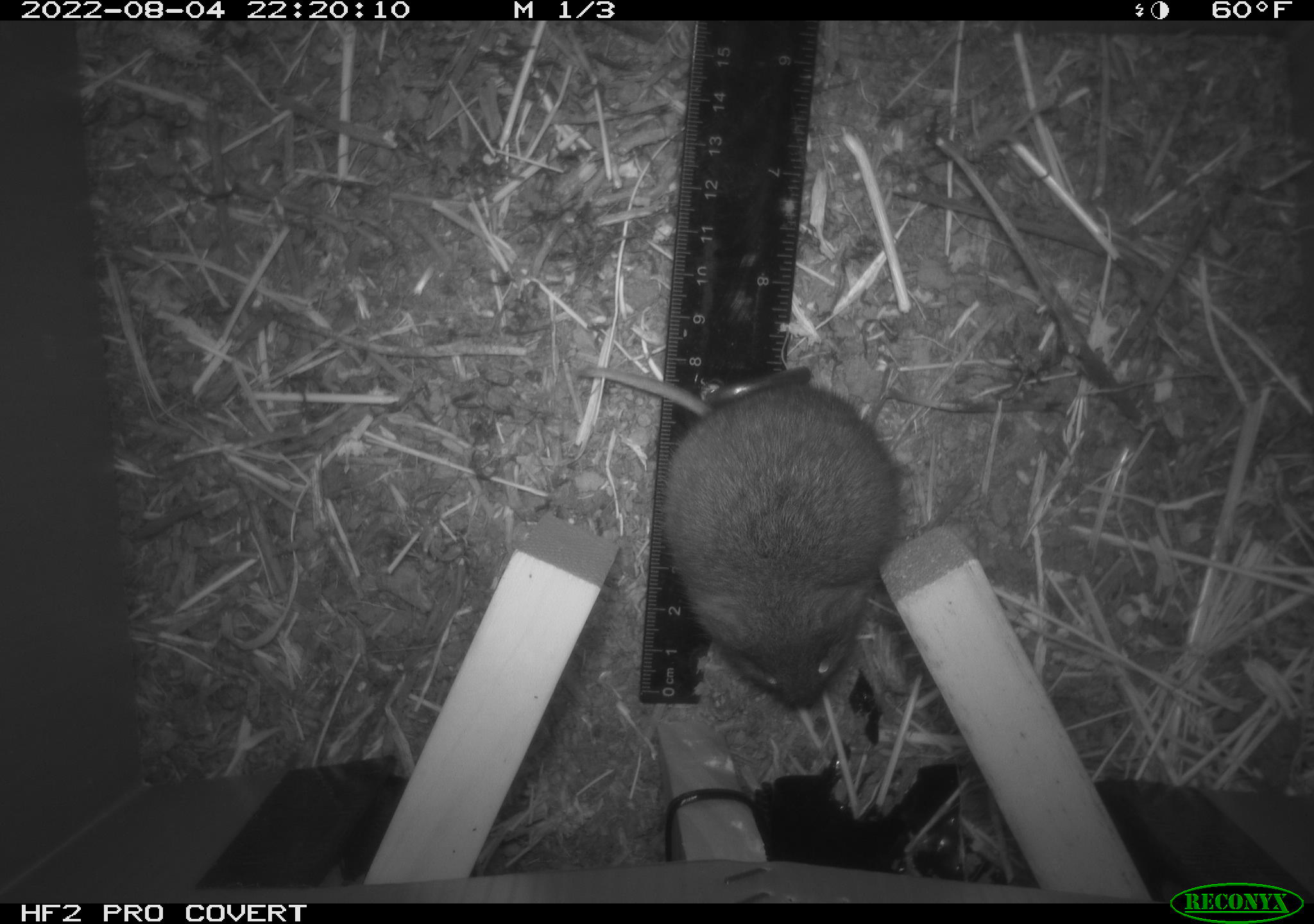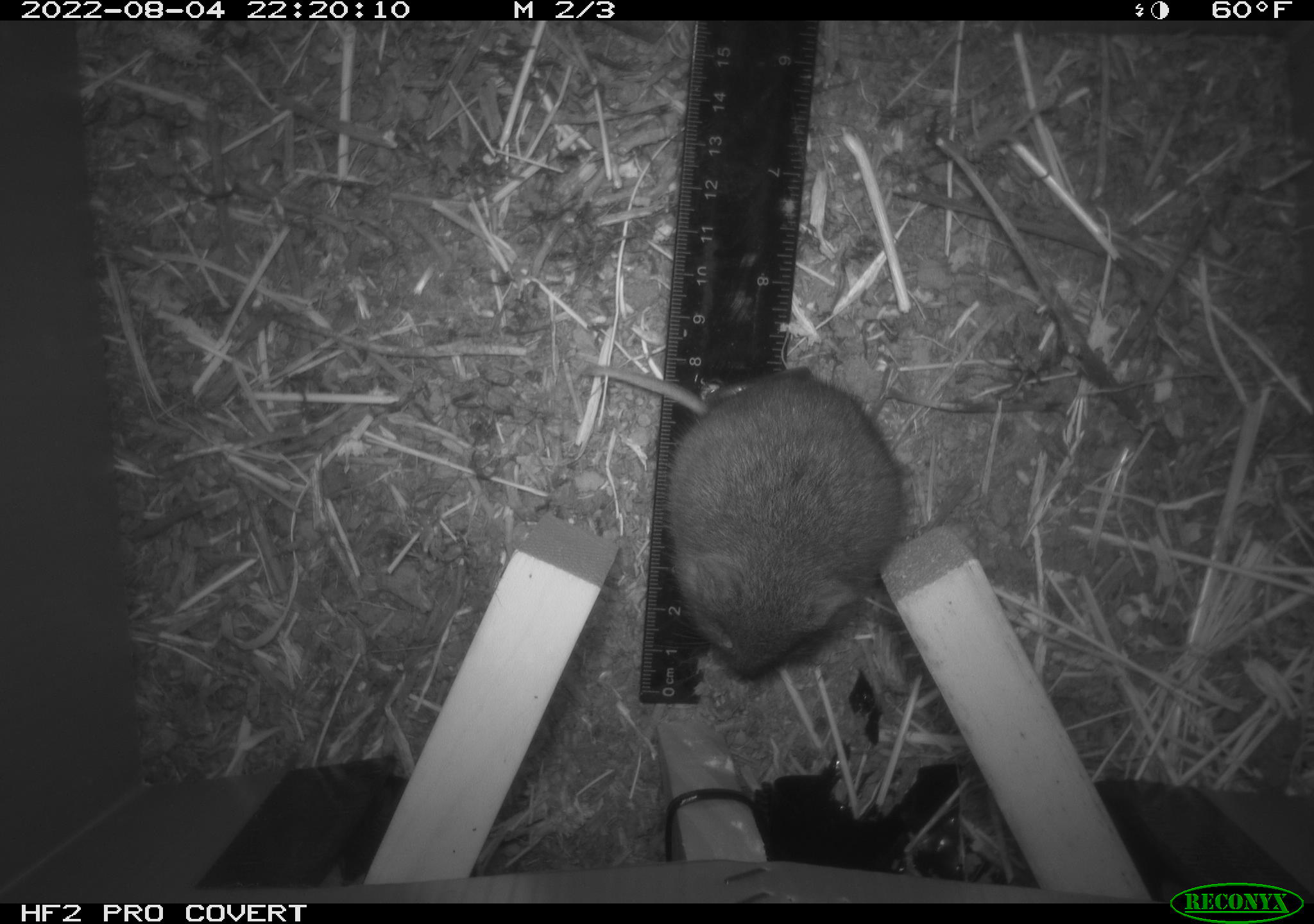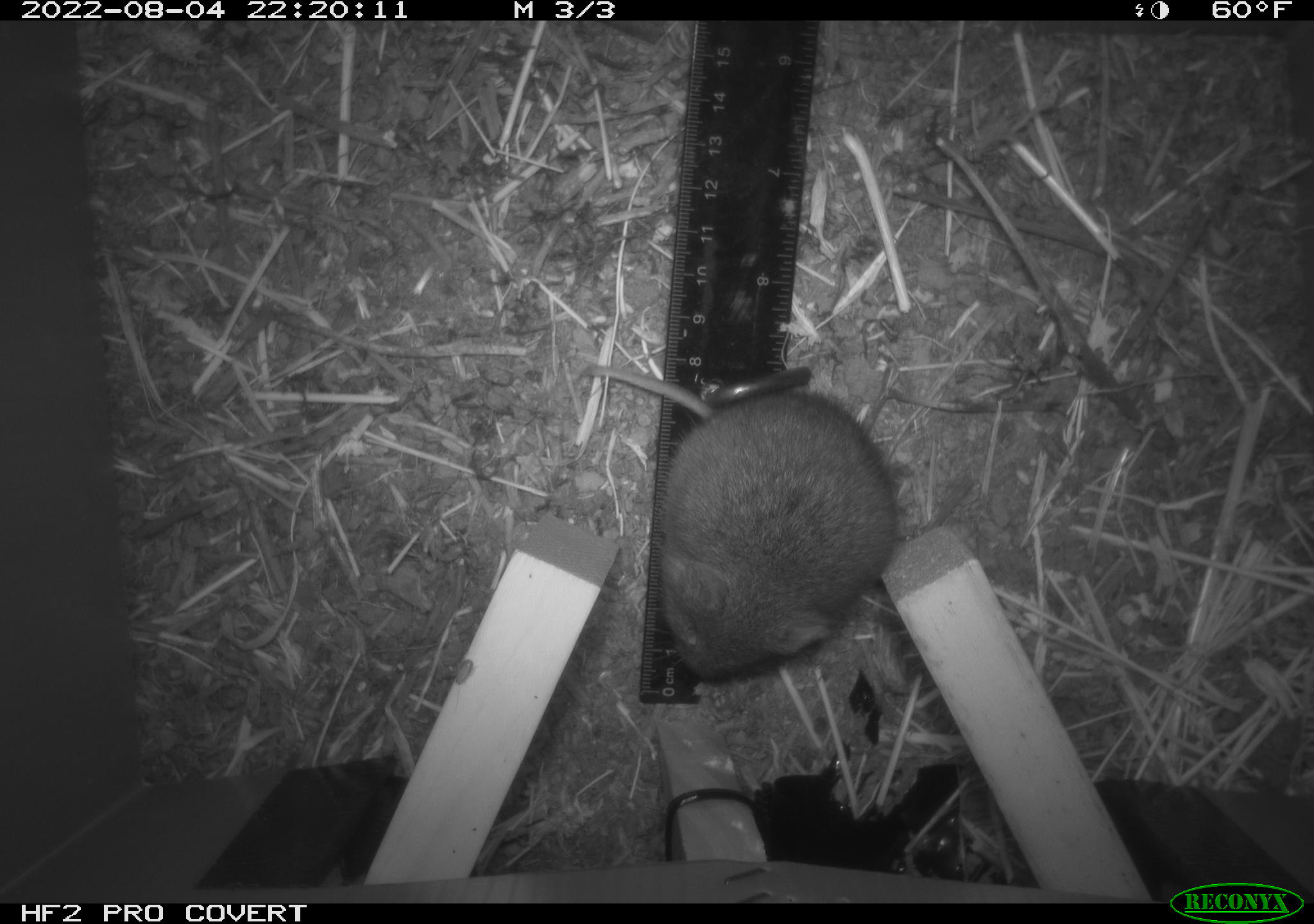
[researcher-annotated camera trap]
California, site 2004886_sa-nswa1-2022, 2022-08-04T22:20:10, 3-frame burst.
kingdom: Animalia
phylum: Chordata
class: Mammalia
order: Rodentia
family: Cricetidae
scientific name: Cricetidae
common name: hamsters, voles, lemmings, and allies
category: cricetidae family